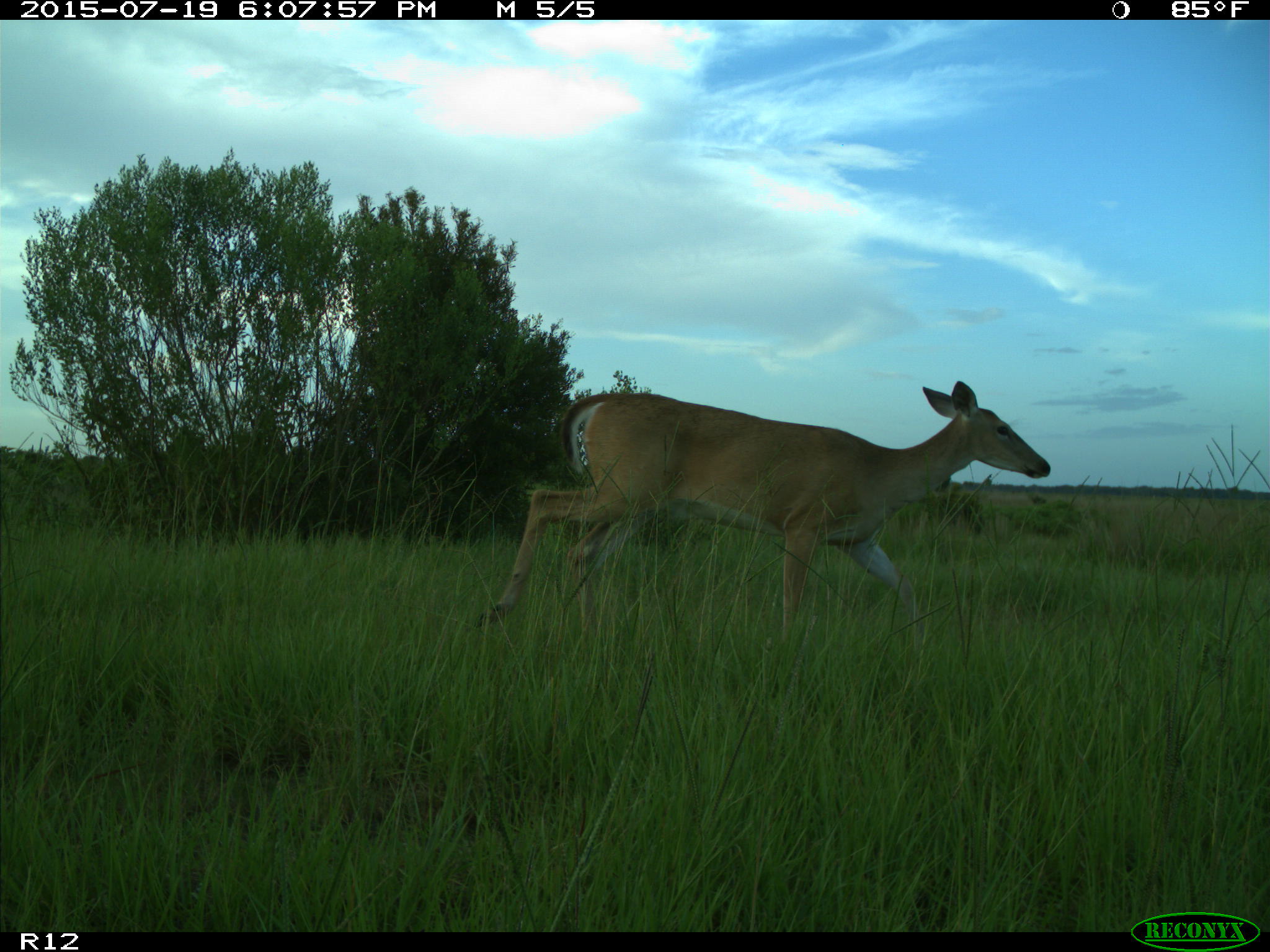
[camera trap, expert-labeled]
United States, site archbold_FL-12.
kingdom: Animalia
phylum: Chordata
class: Mammalia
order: Artiodactyla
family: Cervidae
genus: Odocoileus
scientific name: Odocoileus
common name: deer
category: unidentified deer